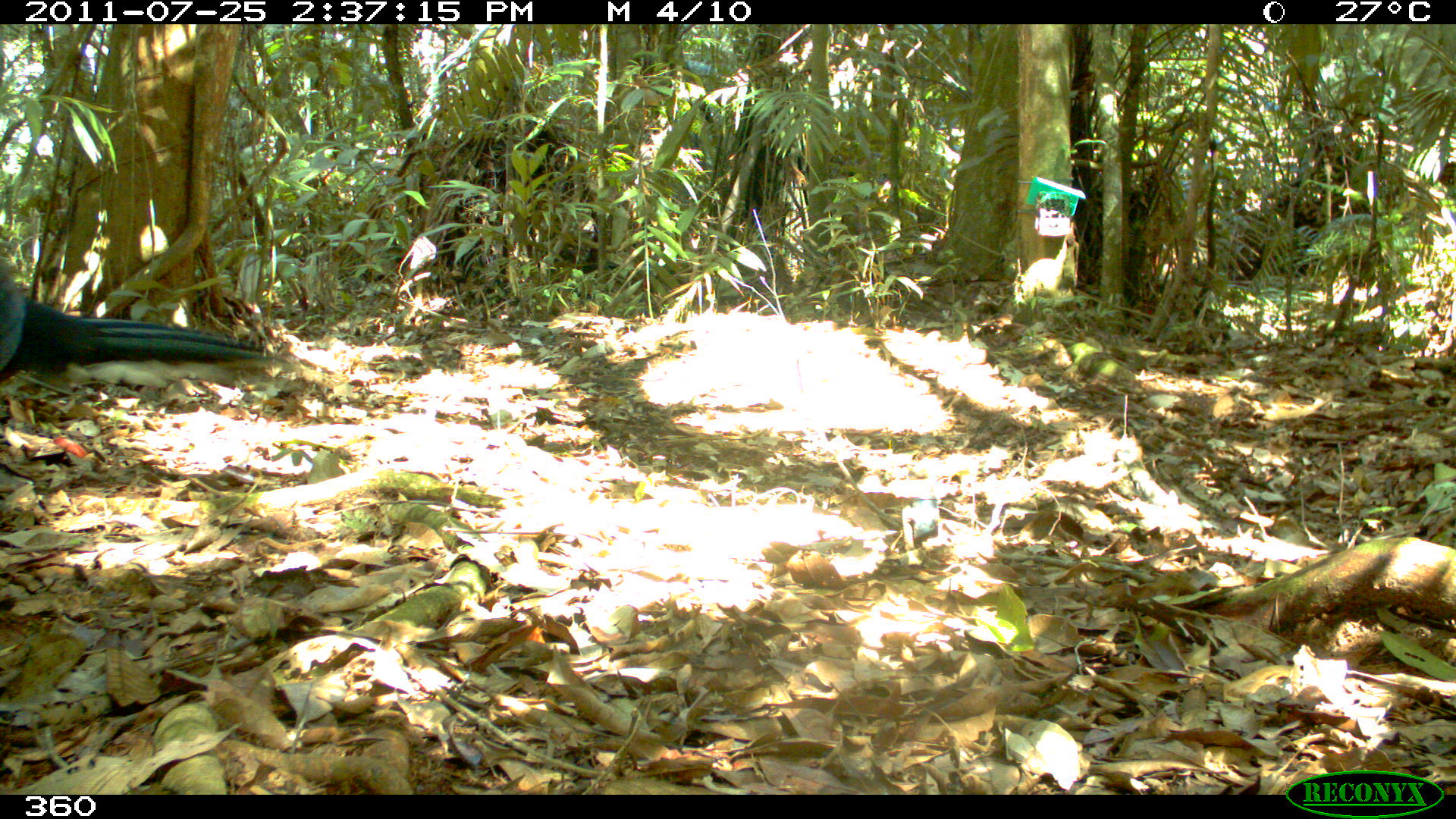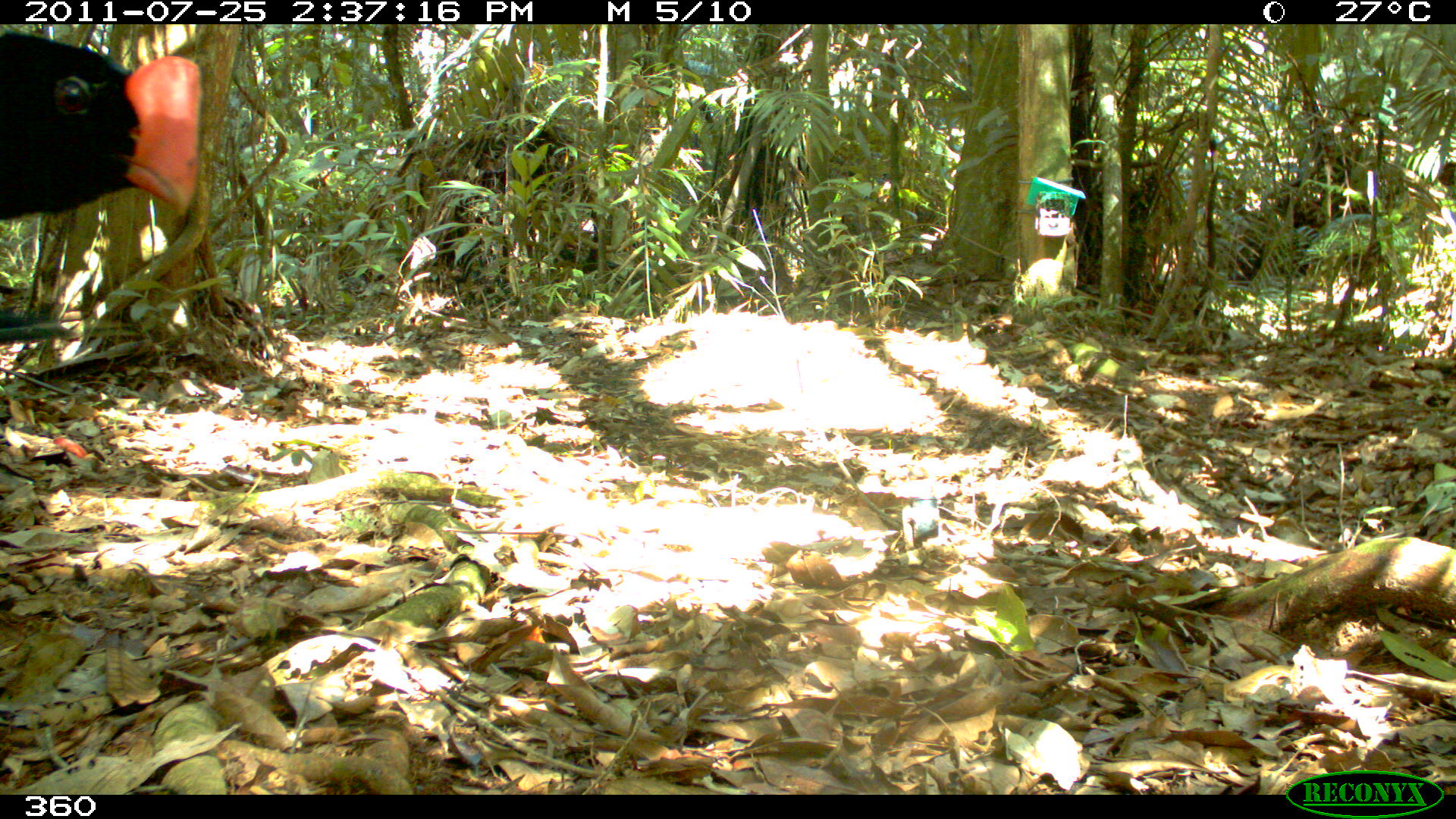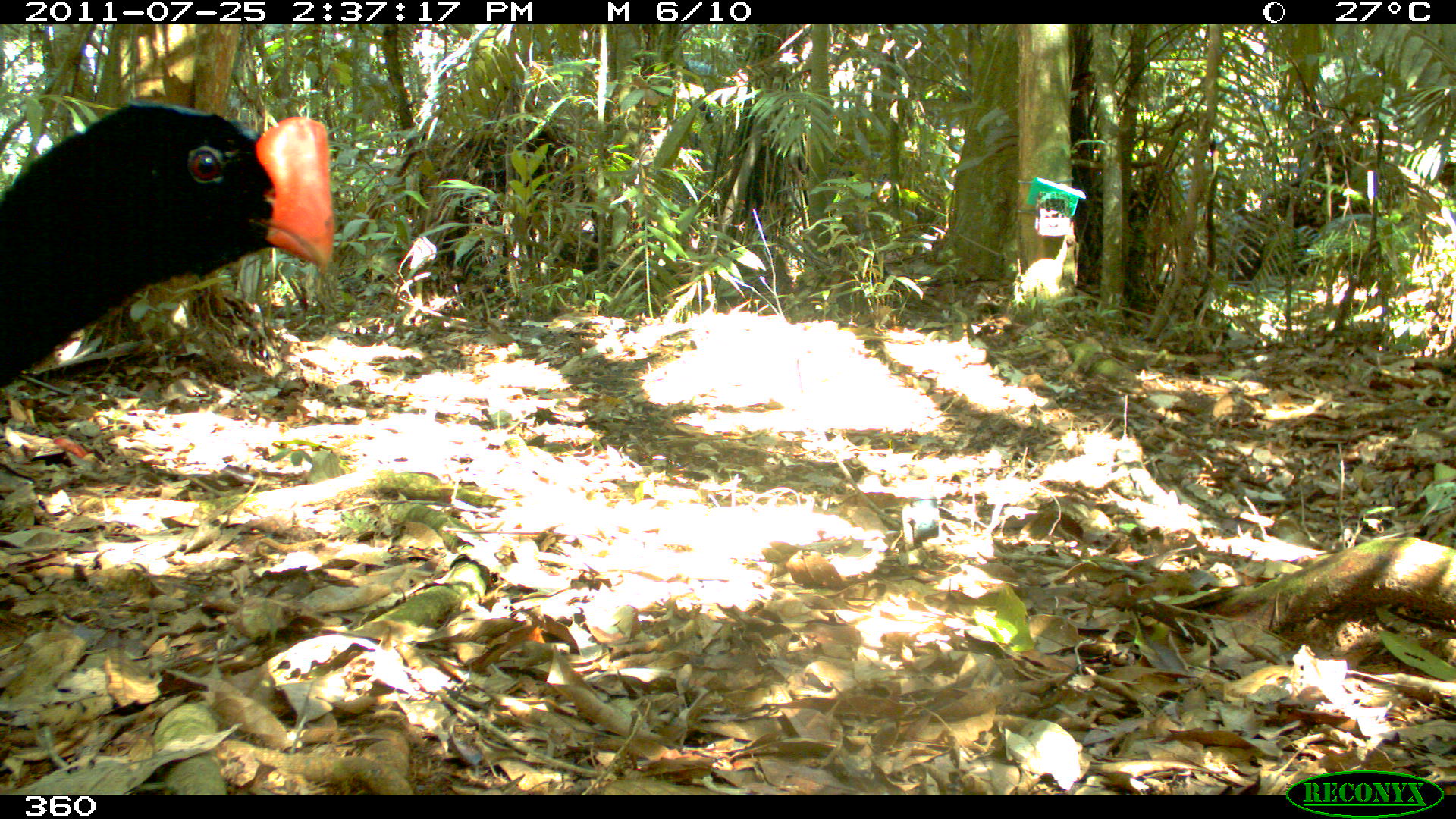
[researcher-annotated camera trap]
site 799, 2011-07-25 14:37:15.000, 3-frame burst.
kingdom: Animalia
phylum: Chordata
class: Aves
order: Galliformes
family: Cracidae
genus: Mitu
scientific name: Mitu tuberosum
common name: razor-billed curassow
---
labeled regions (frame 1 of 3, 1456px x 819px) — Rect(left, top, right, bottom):
mitu tuberosum: Rect(0, 259, 306, 433)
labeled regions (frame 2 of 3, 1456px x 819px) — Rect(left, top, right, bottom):
mitu tuberosum: Rect(0, 30, 201, 237)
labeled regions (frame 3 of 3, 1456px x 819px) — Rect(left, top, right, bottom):
mitu tuberosum: Rect(0, 102, 335, 390)